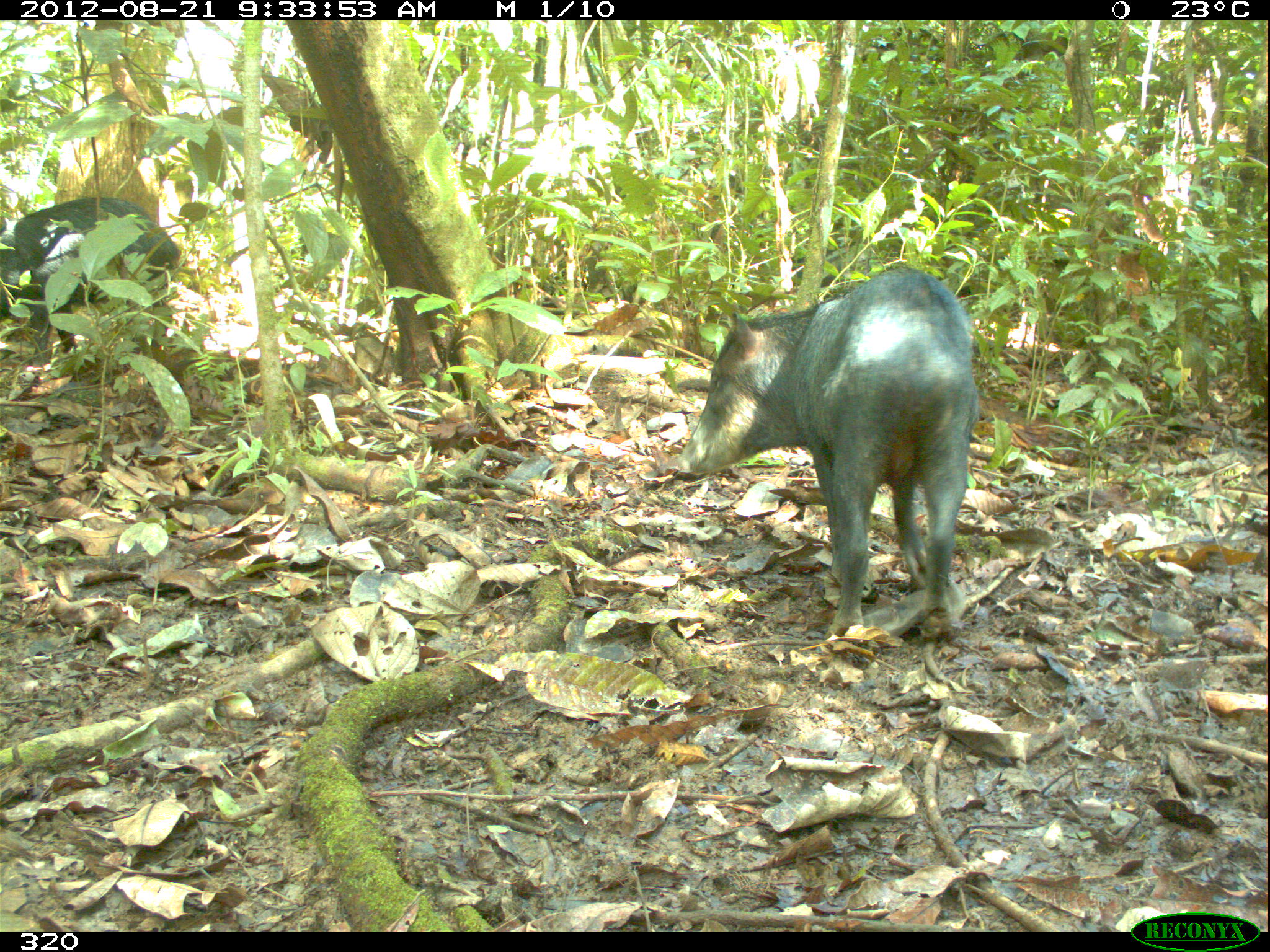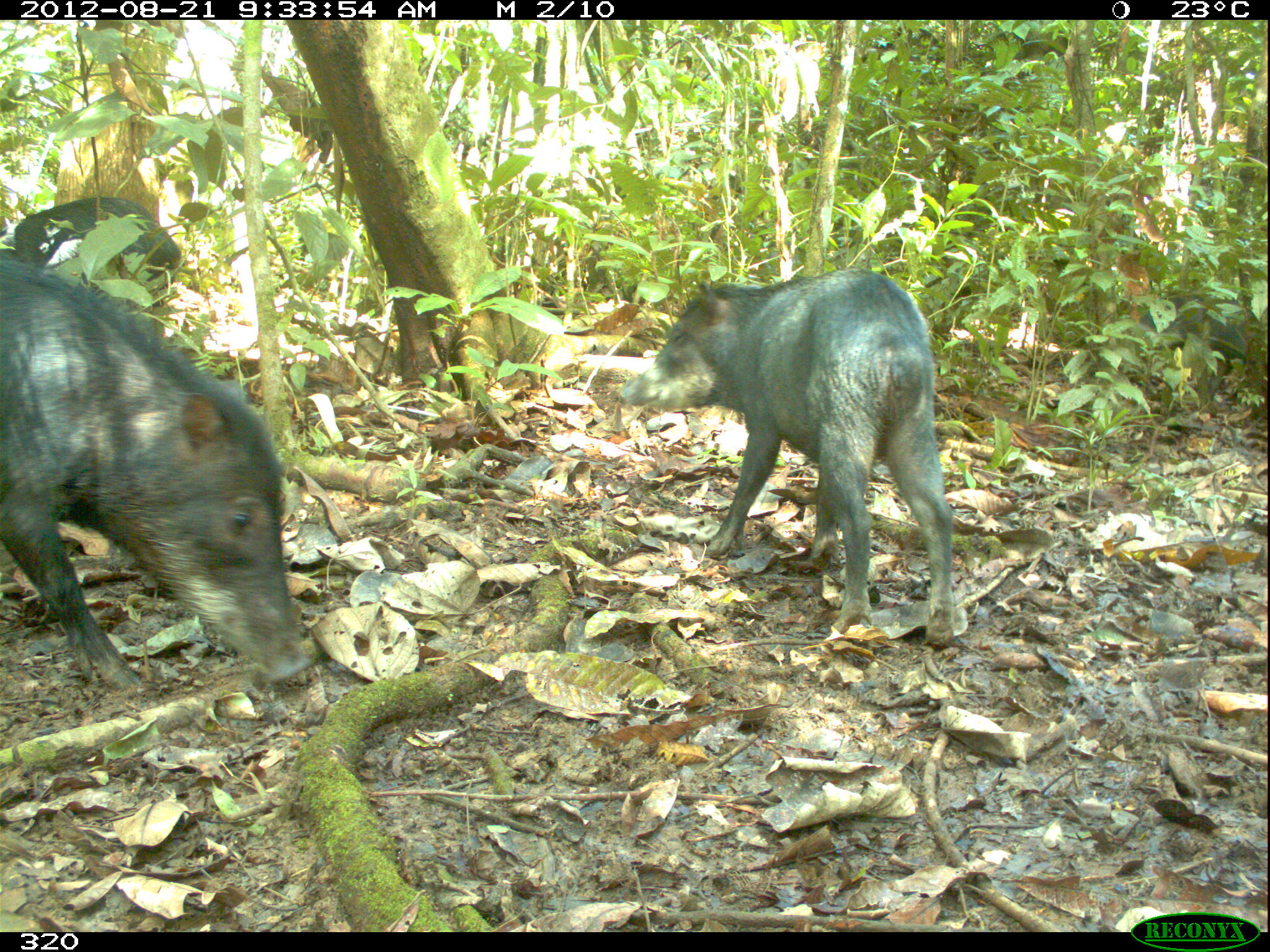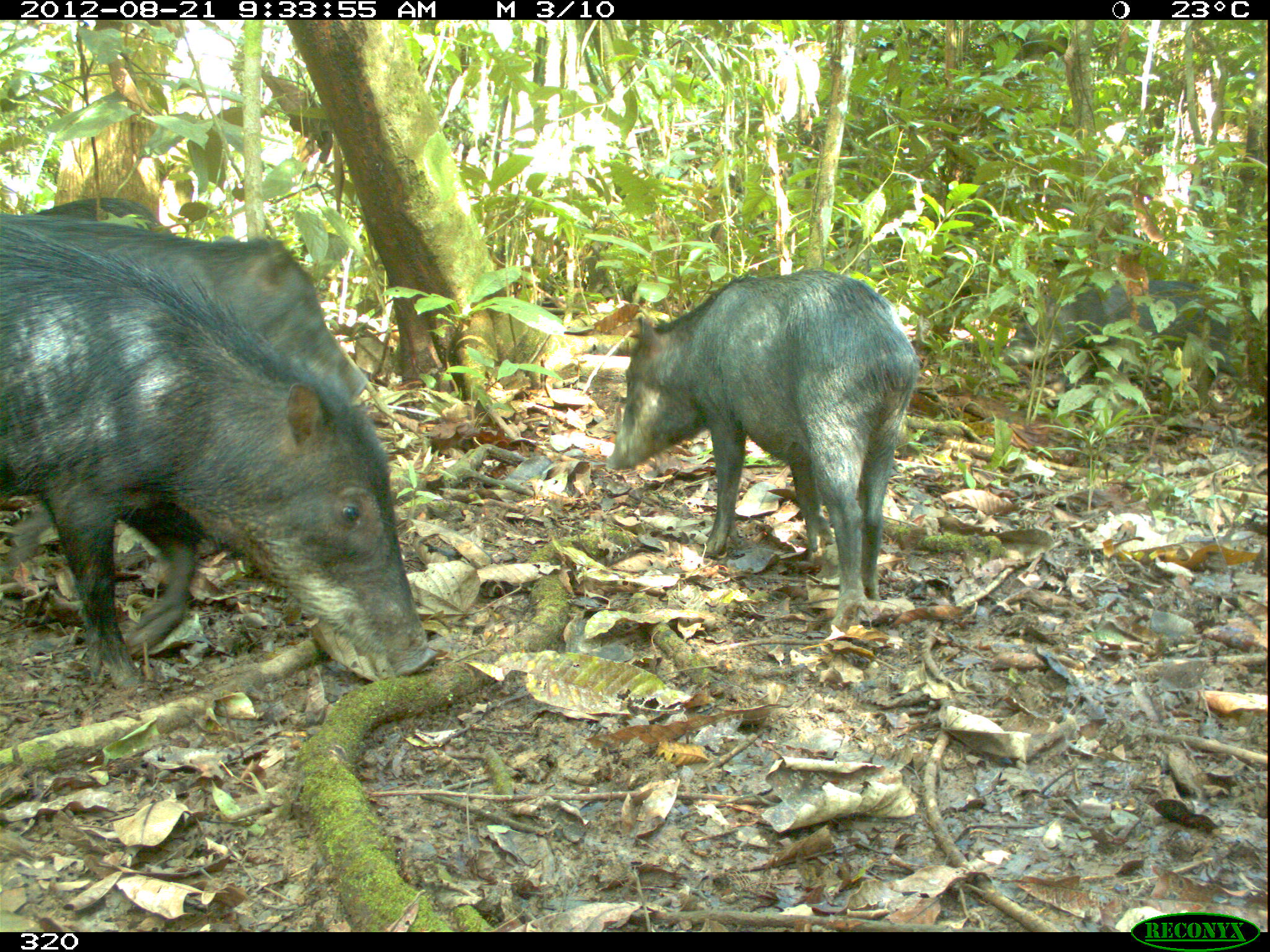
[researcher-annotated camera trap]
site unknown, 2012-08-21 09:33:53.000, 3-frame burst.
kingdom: Animalia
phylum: Chordata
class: Mammalia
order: Artiodactyla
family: Tayassuidae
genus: Tayassu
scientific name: Tayassu pecari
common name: white-lipped peccary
Tayassu pecari (white-lipped peccary).